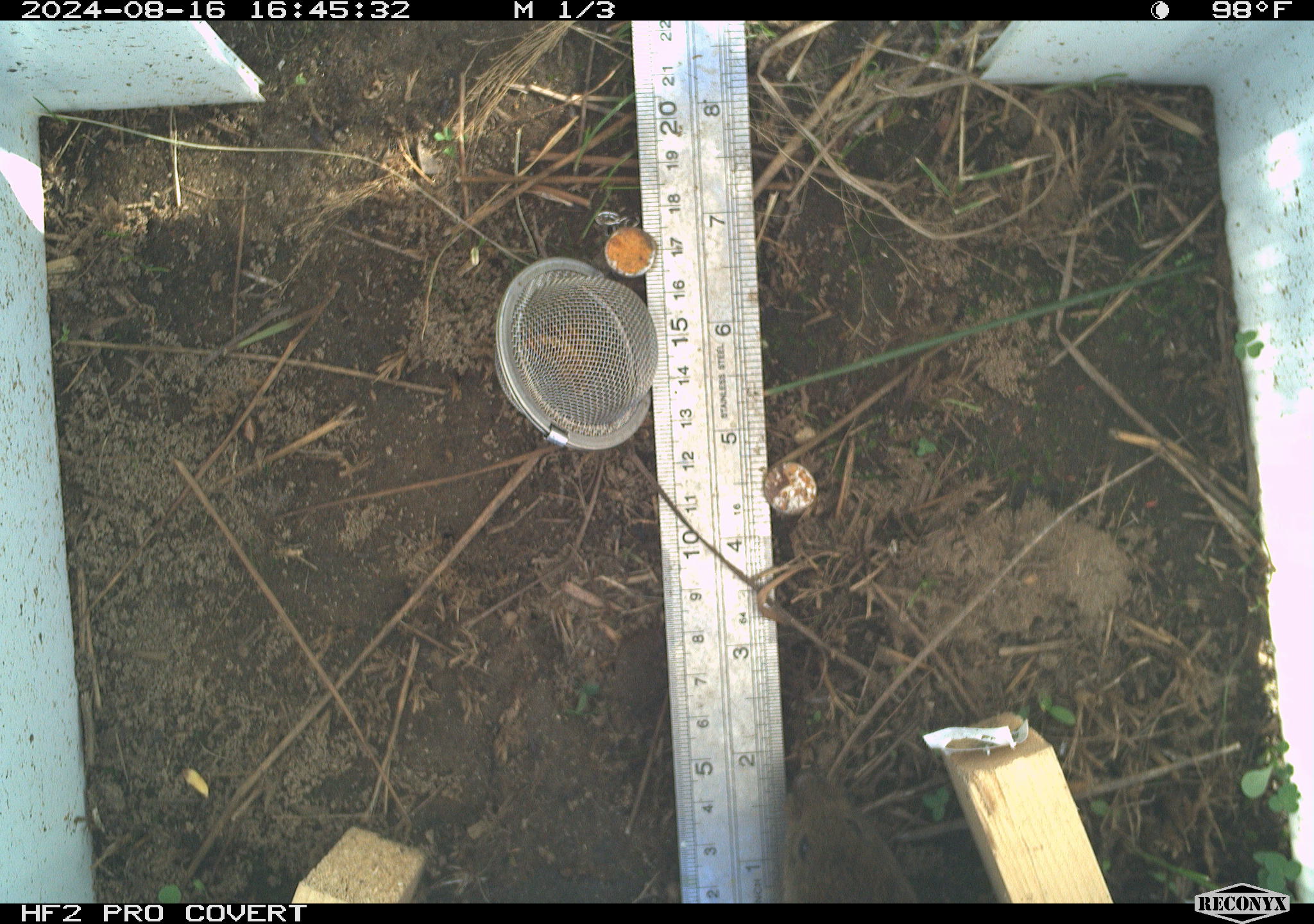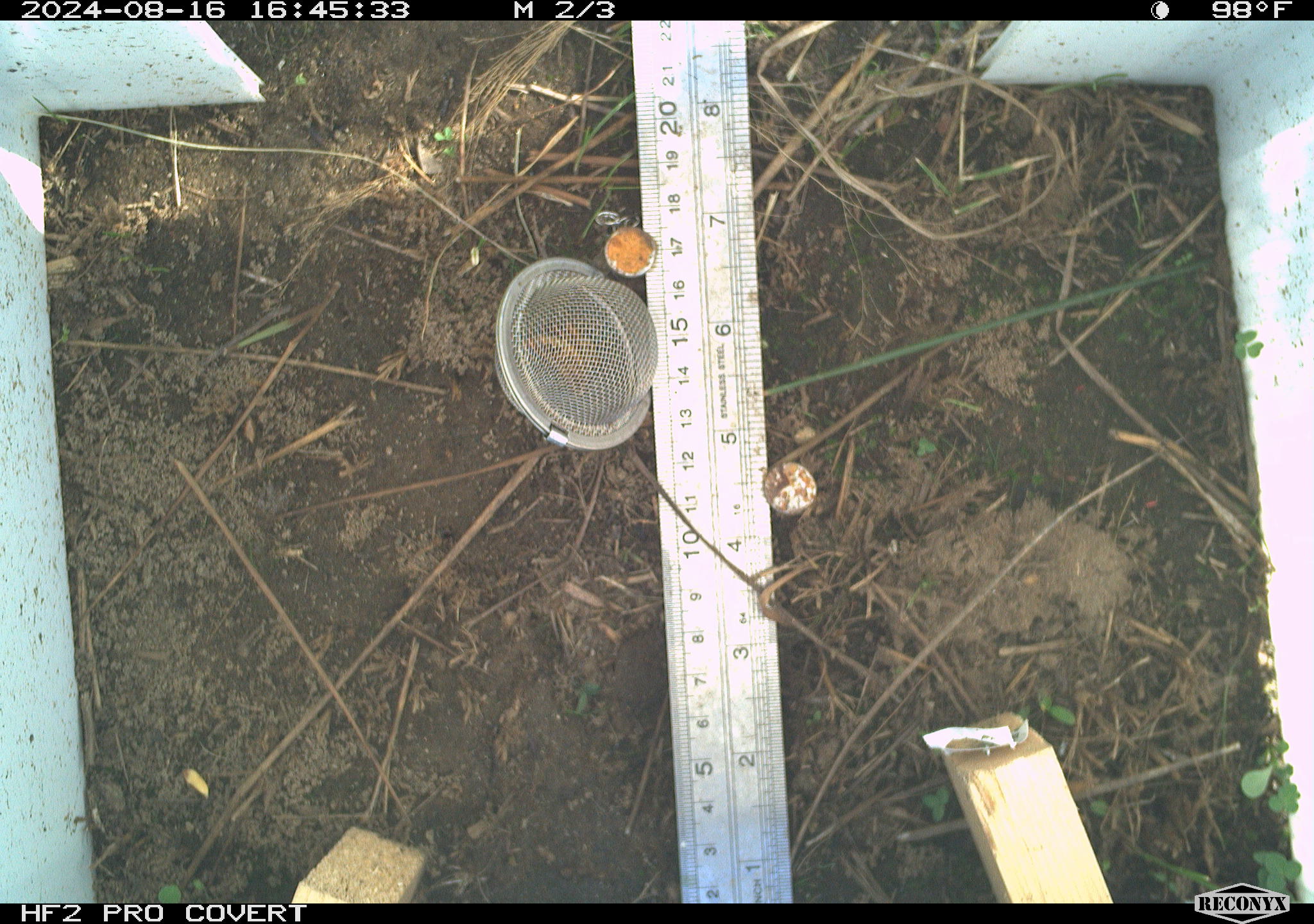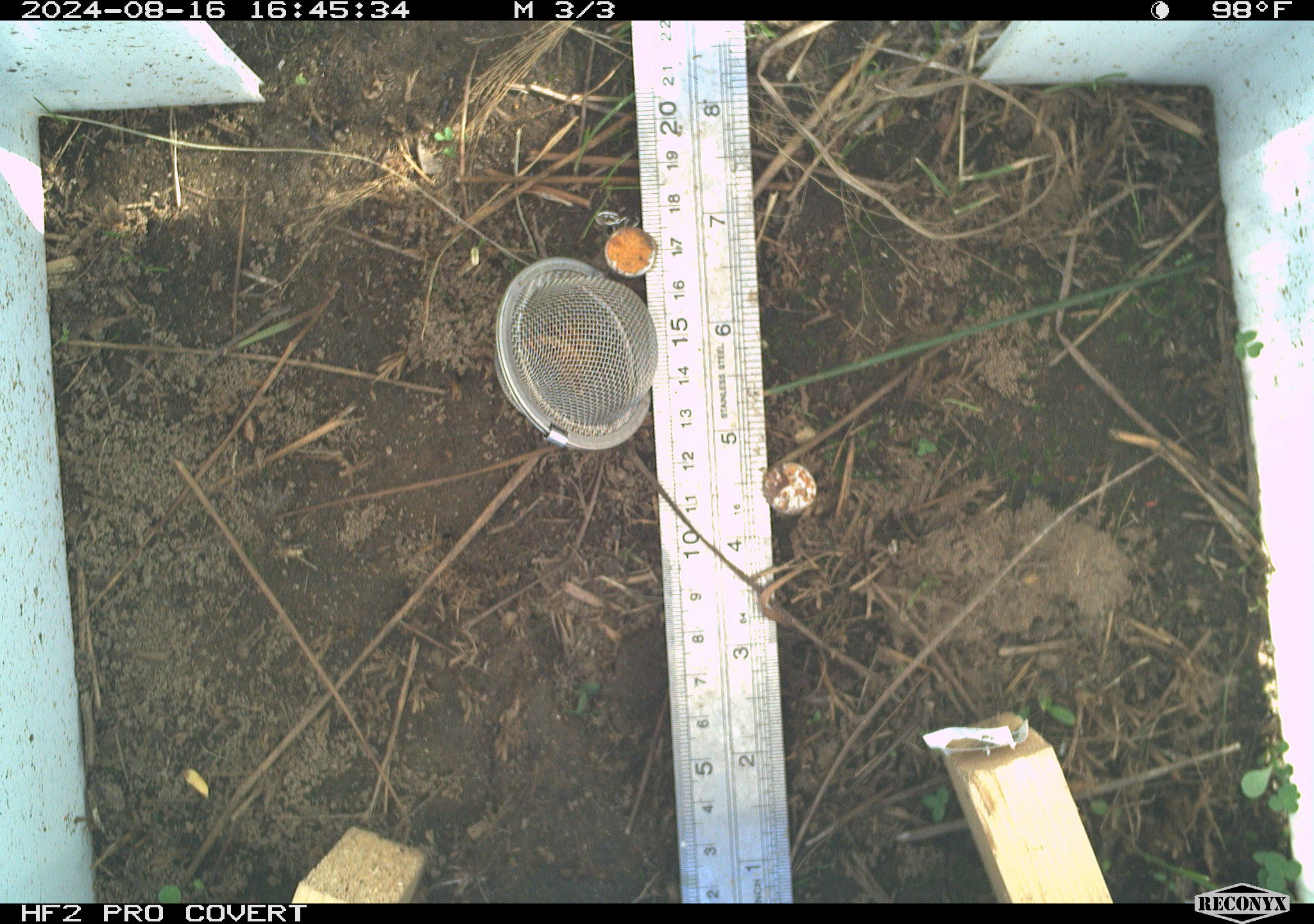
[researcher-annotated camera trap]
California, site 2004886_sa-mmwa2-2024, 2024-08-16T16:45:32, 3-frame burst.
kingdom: Animalia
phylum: Chordata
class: Mammalia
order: Rodentia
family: Cricetidae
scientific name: Arvicolinae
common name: voles, lemmings, and muskrats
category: arvicolinae subfamily